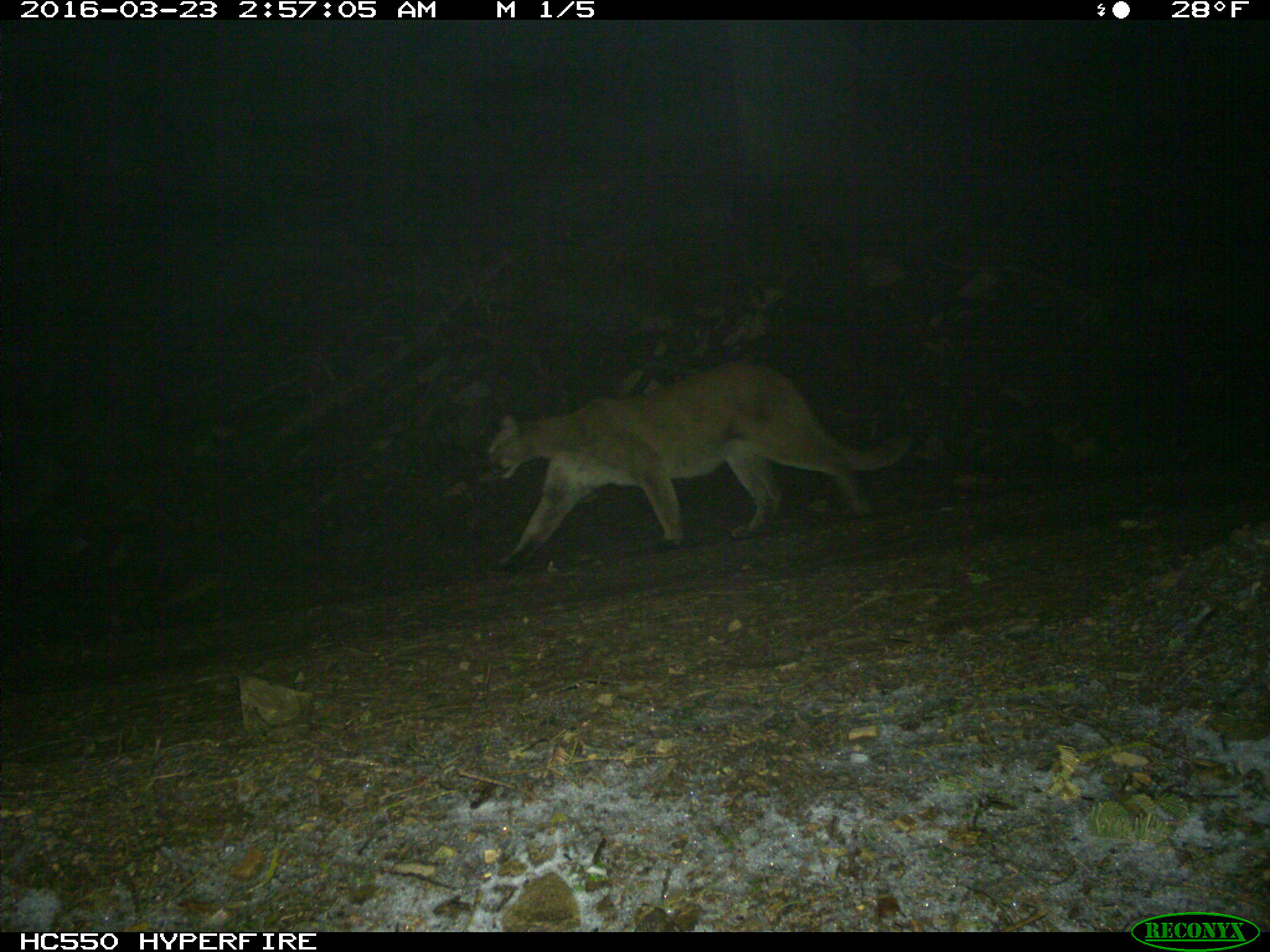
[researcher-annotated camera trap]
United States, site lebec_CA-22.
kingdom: Animalia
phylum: Chordata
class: Mammalia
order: Carnivora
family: Felidae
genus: Puma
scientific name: Puma concolor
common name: mountain lion